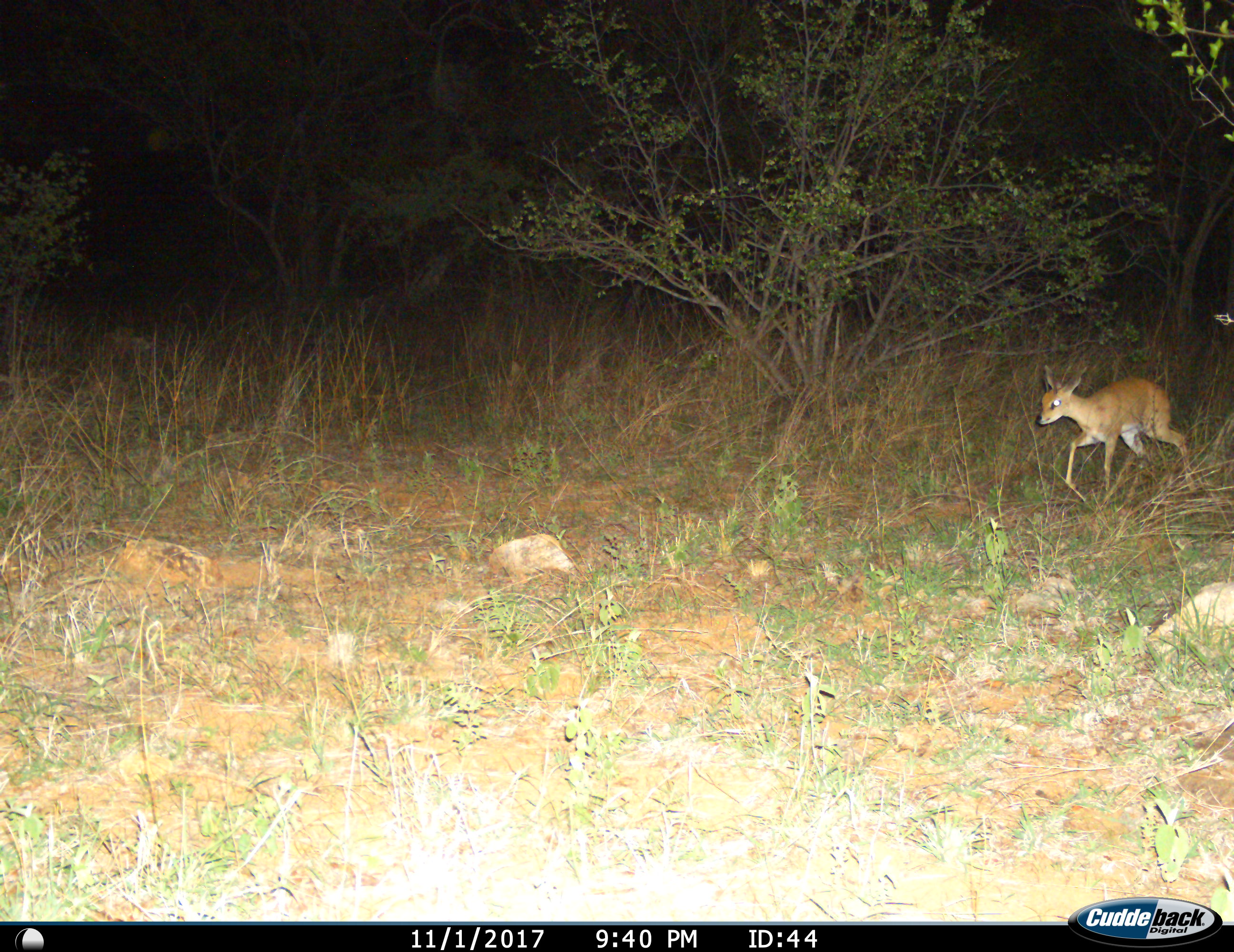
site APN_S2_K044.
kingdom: Animalia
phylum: Chordata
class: Mammalia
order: Artiodactyla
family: Bovidae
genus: Raphicerus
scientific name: Raphicerus campestris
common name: steenbok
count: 1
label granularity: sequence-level